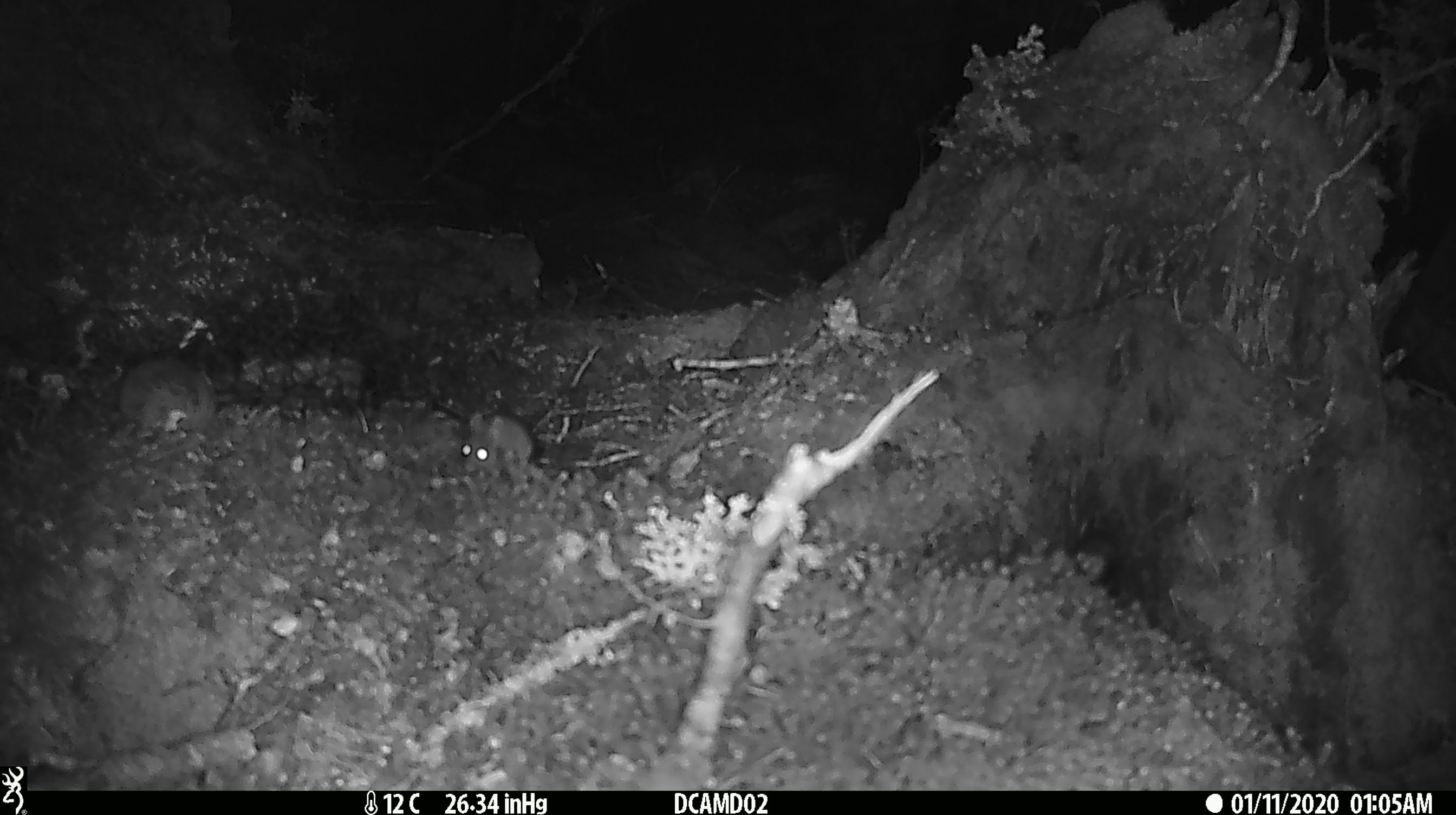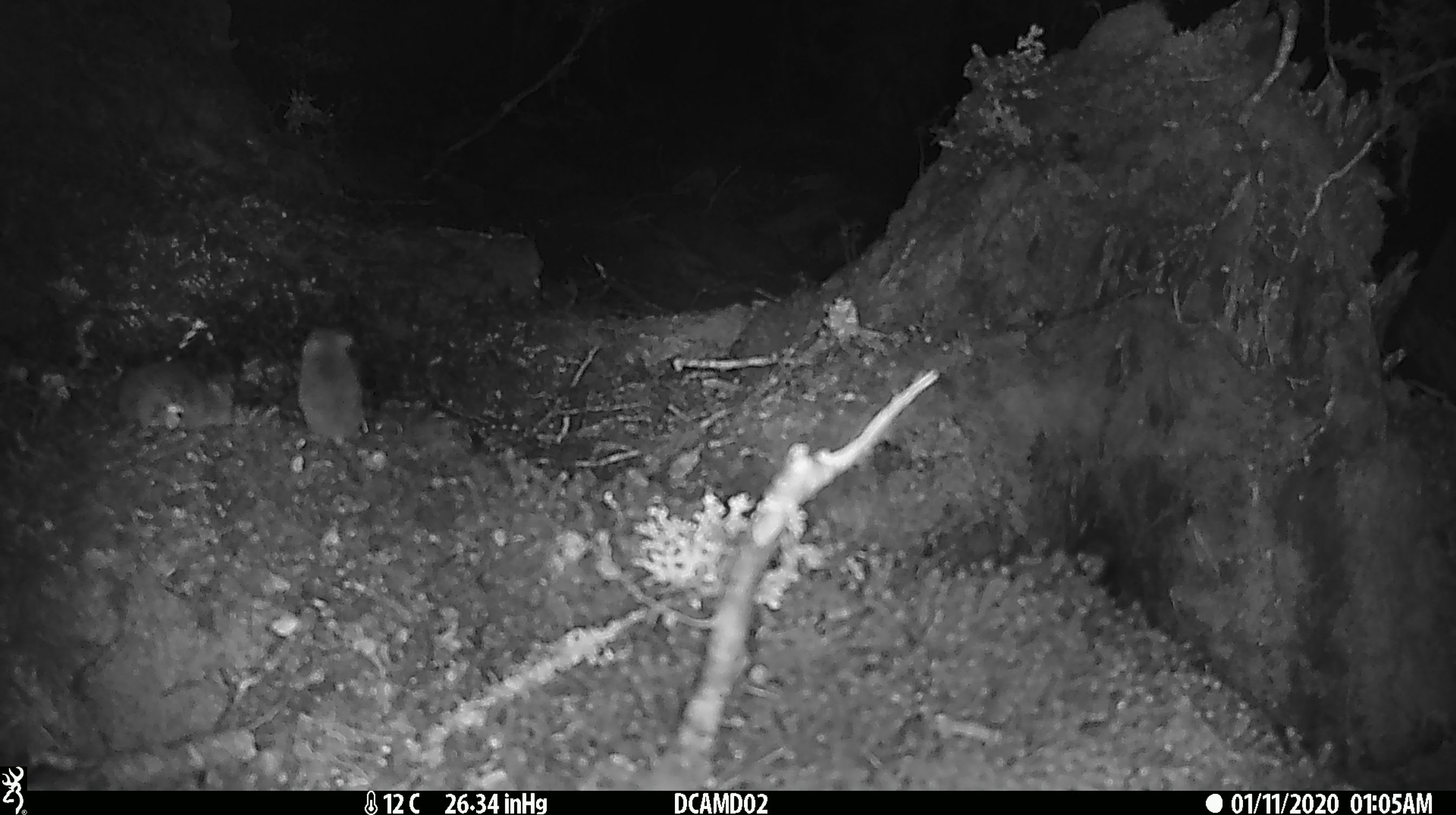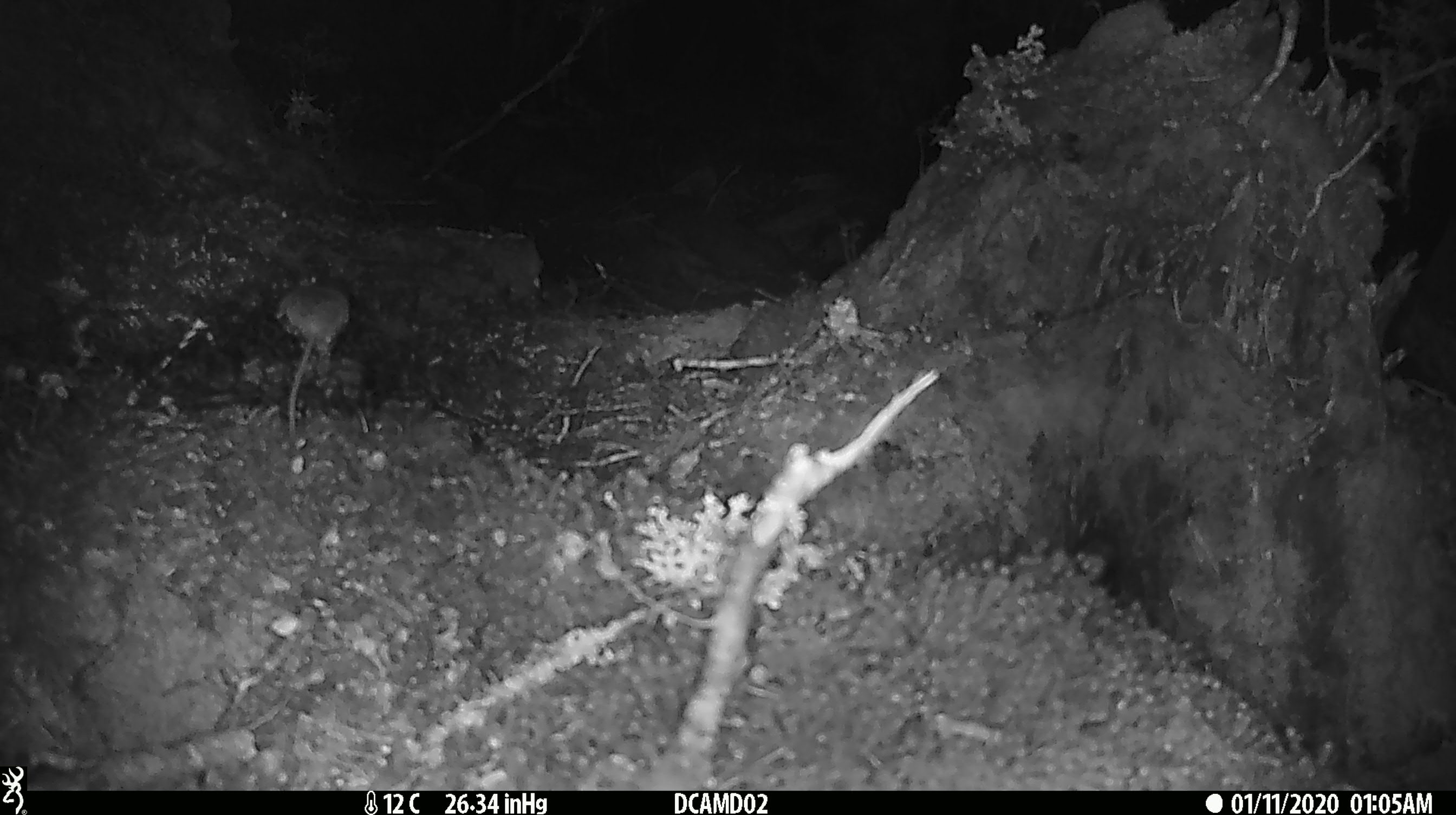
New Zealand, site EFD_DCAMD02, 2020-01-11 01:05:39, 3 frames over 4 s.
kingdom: Animalia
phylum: Chordata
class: Mammalia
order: Rodentia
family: Muridae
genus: Mus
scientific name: Mus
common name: mouse